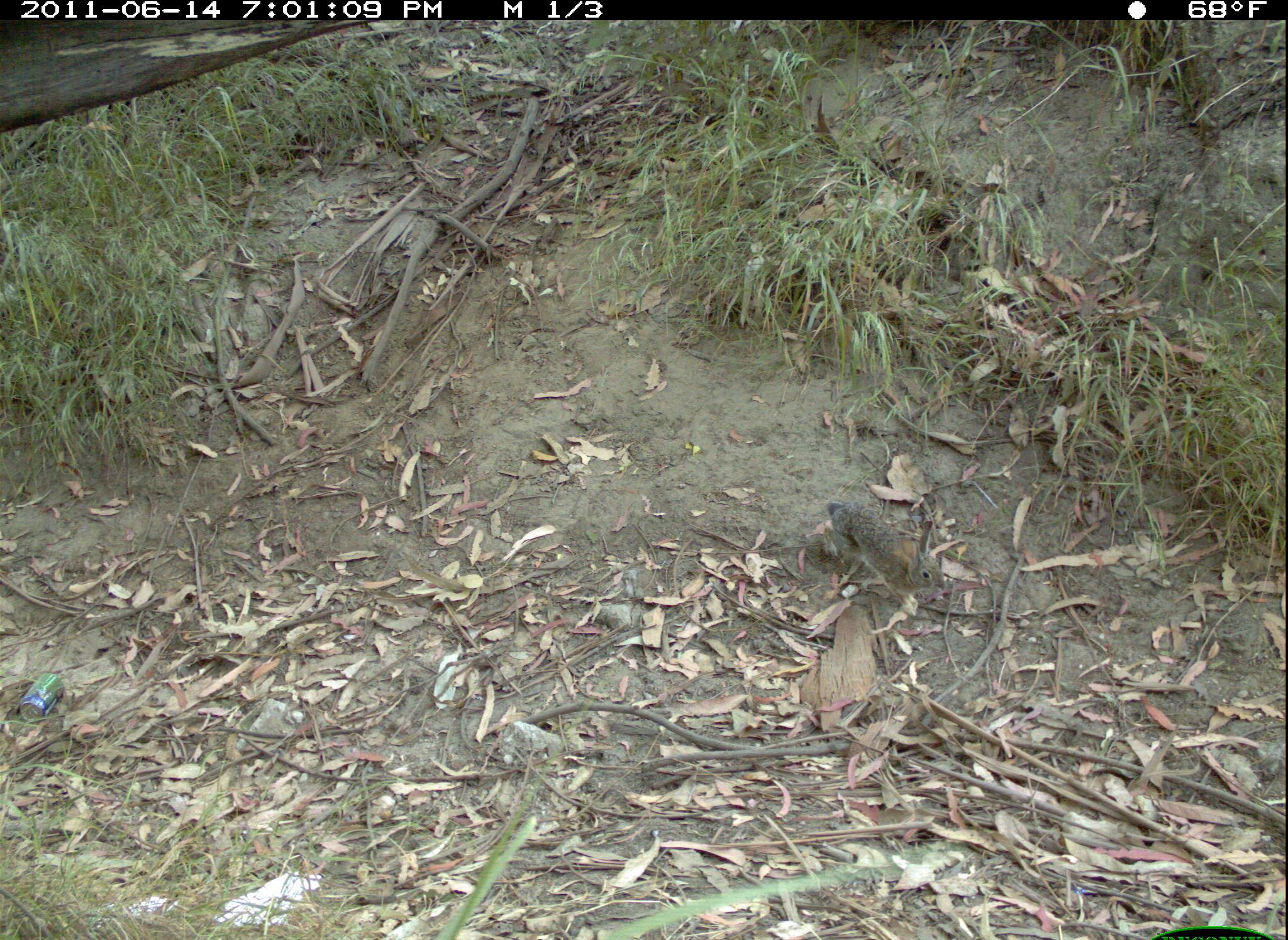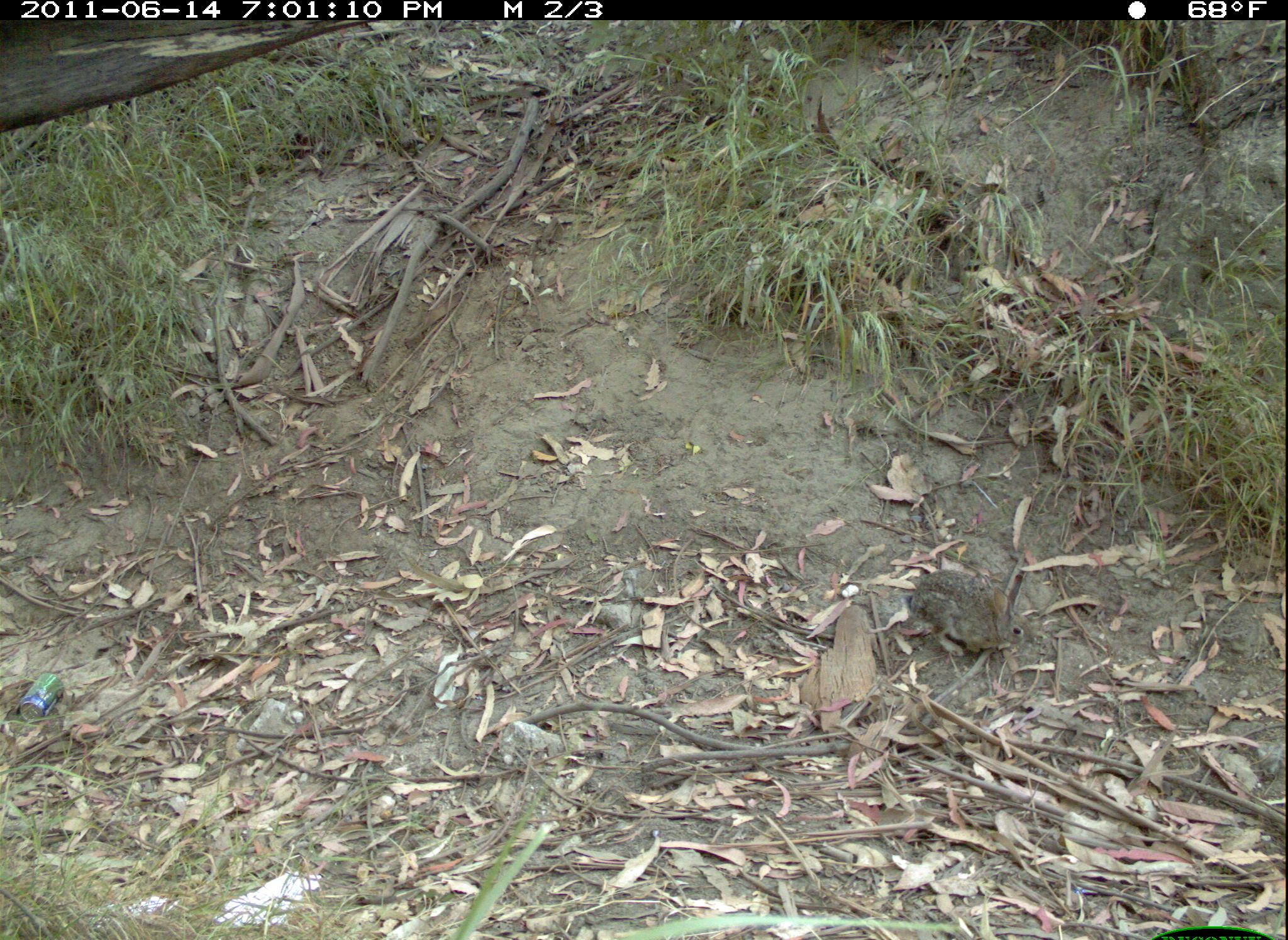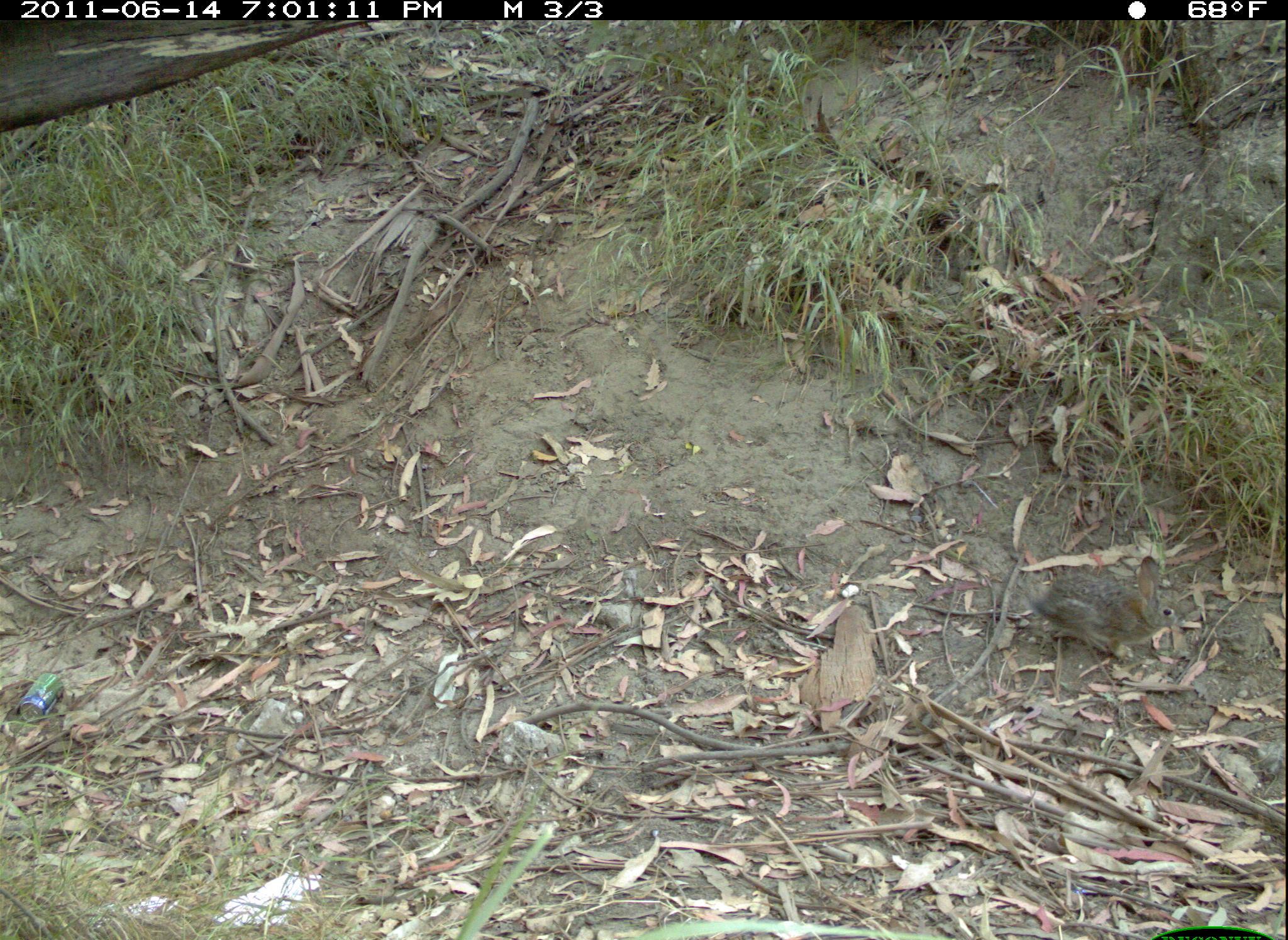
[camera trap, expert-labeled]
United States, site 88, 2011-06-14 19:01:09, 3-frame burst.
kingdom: Animalia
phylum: Chordata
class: Mammalia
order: Lagomorpha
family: Leporidae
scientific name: Leporidae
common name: rabbits and hares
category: rabbit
Rabbit (rabbits and hares) (Leporidae).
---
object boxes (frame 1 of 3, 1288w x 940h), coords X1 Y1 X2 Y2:
rabbit: 812 492 956 623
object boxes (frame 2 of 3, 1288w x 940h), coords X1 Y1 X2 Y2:
rabbit: 906 532 1050 678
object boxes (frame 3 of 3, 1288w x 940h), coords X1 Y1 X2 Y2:
rabbit: 1030 556 1193 672